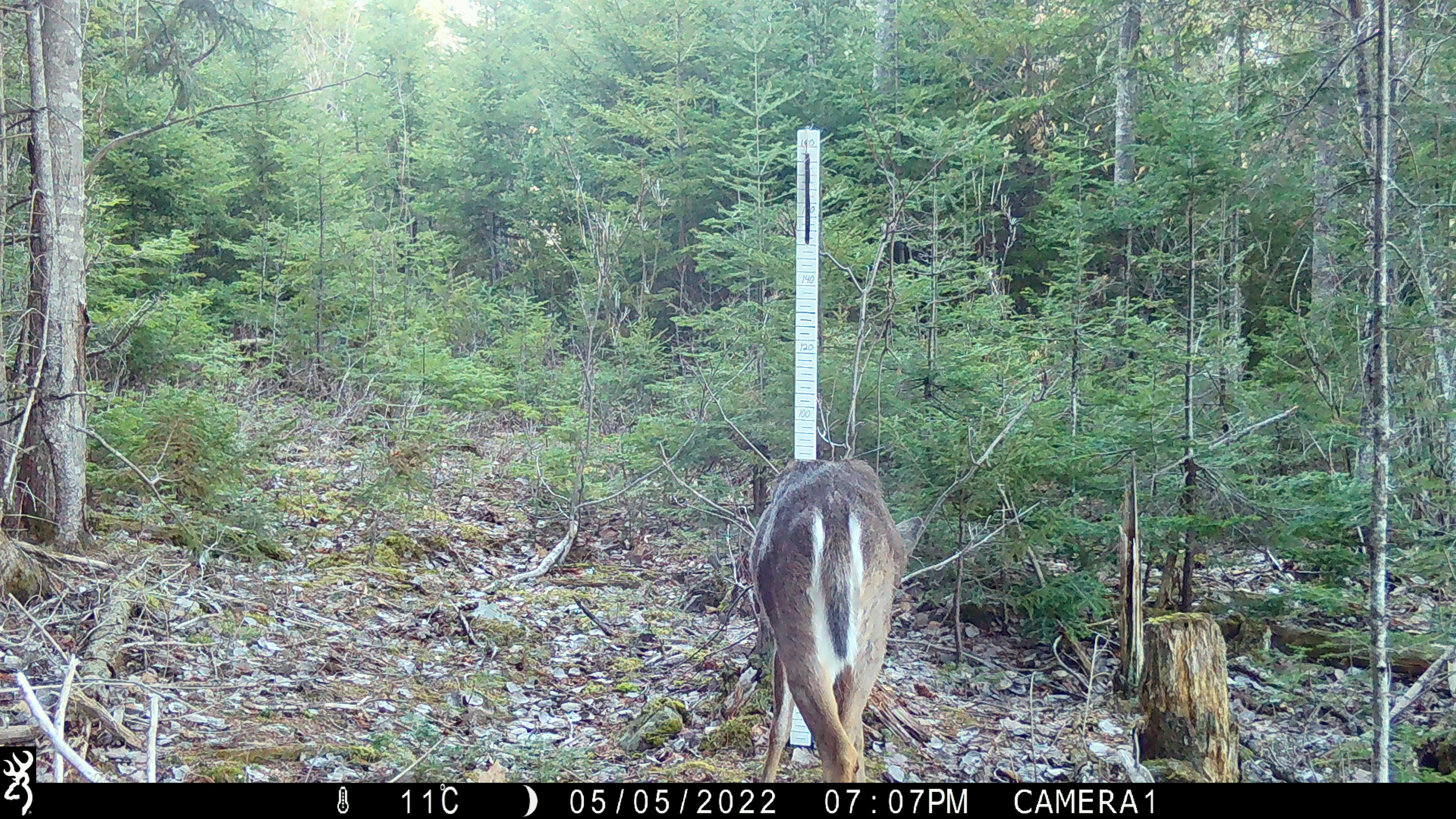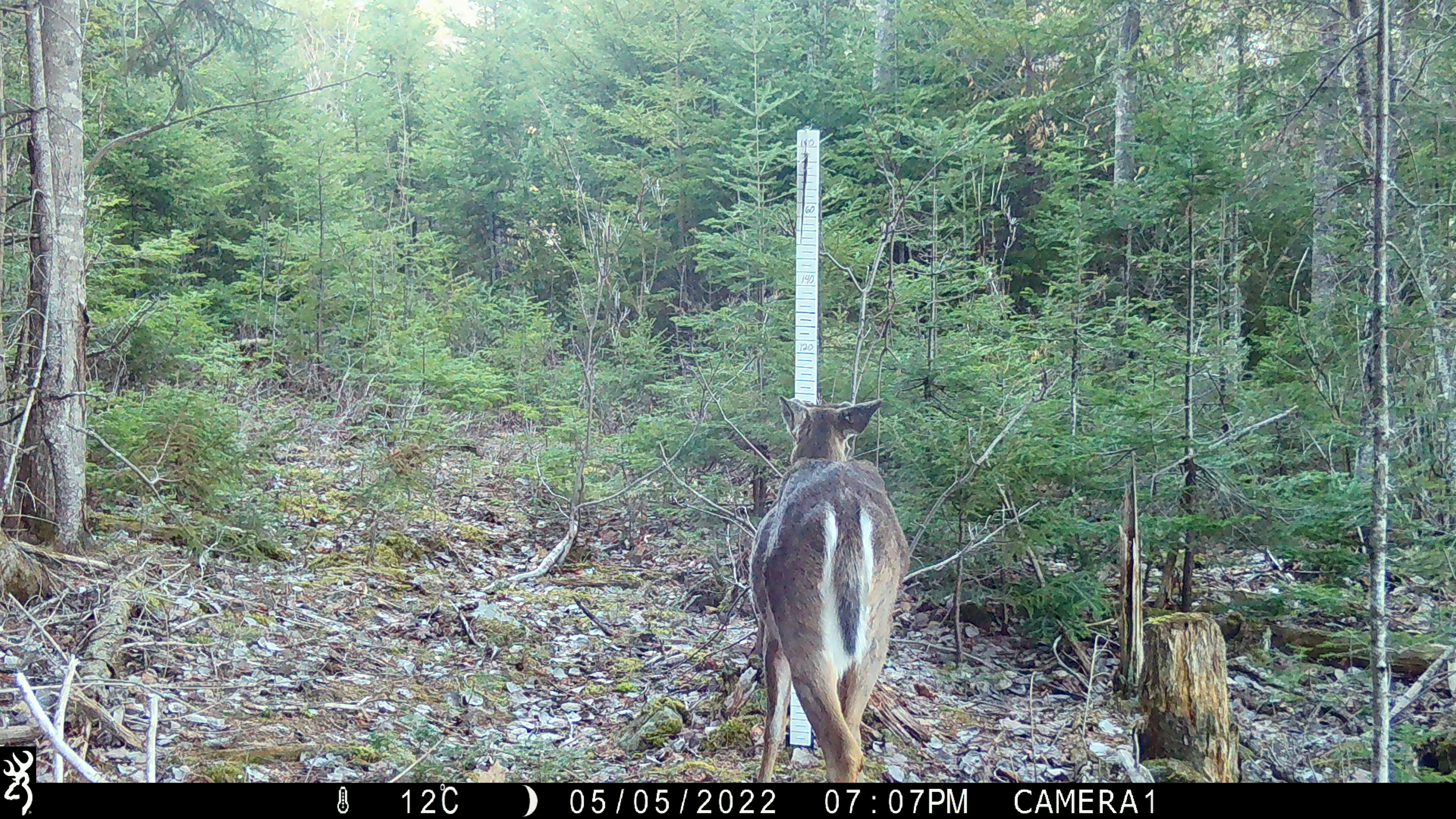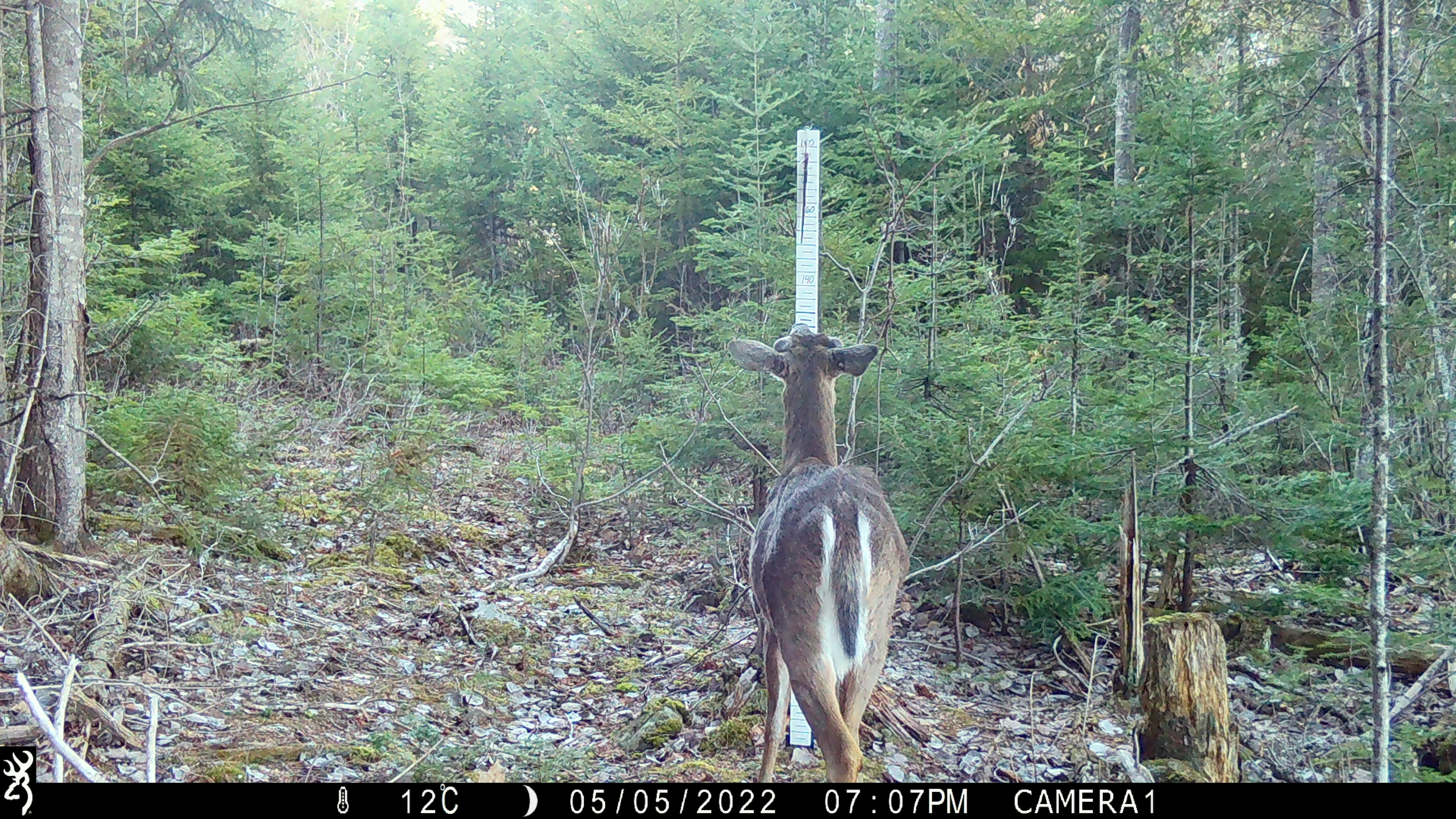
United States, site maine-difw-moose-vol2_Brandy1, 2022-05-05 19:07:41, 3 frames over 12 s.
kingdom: Animalia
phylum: Chordata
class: Mammalia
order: Artiodactyla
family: Cervidae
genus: Odocoileus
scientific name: Odocoileus virginianus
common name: white-tailed deer